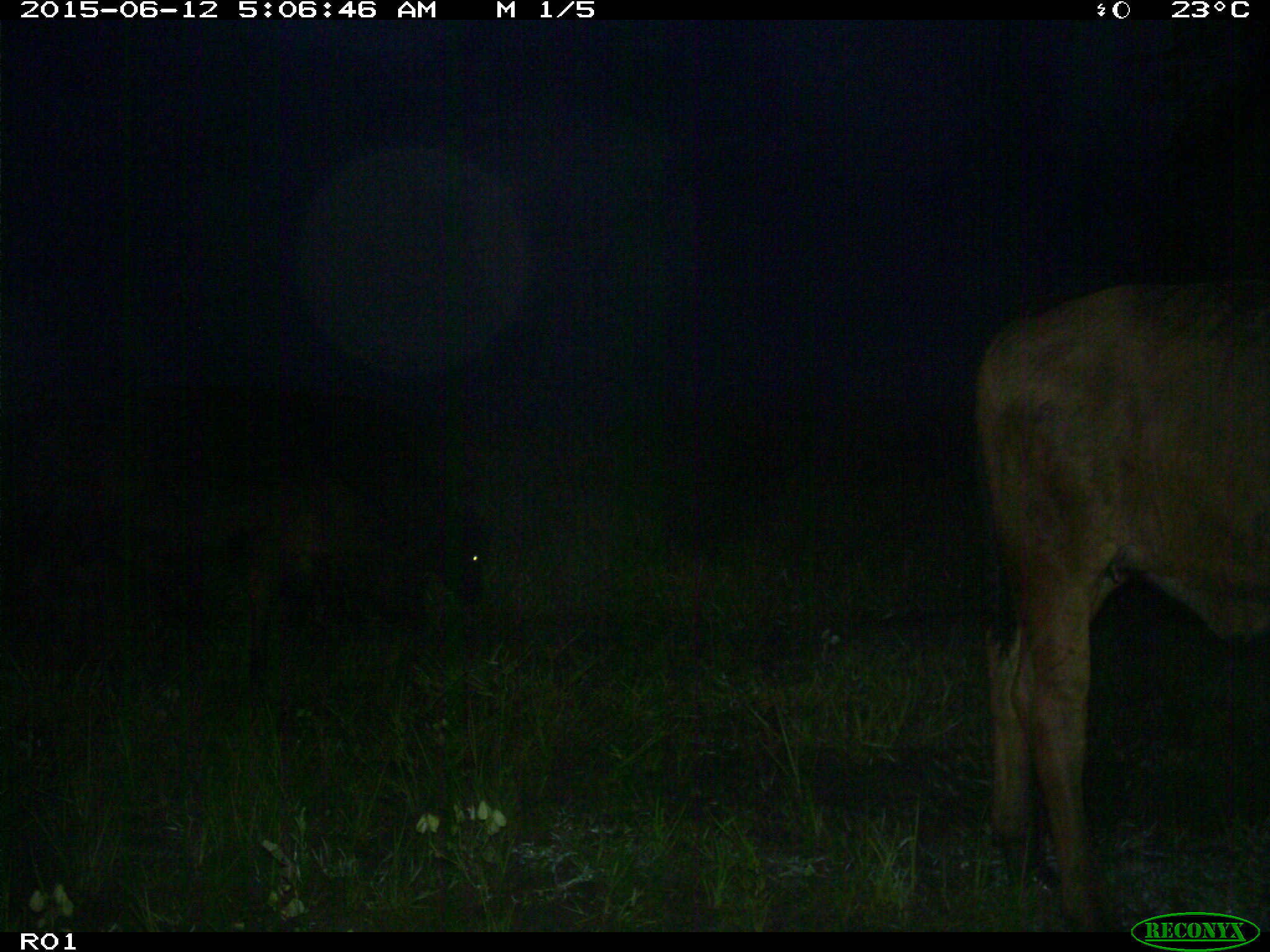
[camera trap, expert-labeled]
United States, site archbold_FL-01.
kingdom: Animalia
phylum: Chordata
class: Mammalia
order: Artiodactyla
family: Bovidae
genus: Bos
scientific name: Bos taurus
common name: domestic cow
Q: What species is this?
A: Bos taurus (domestic cow).